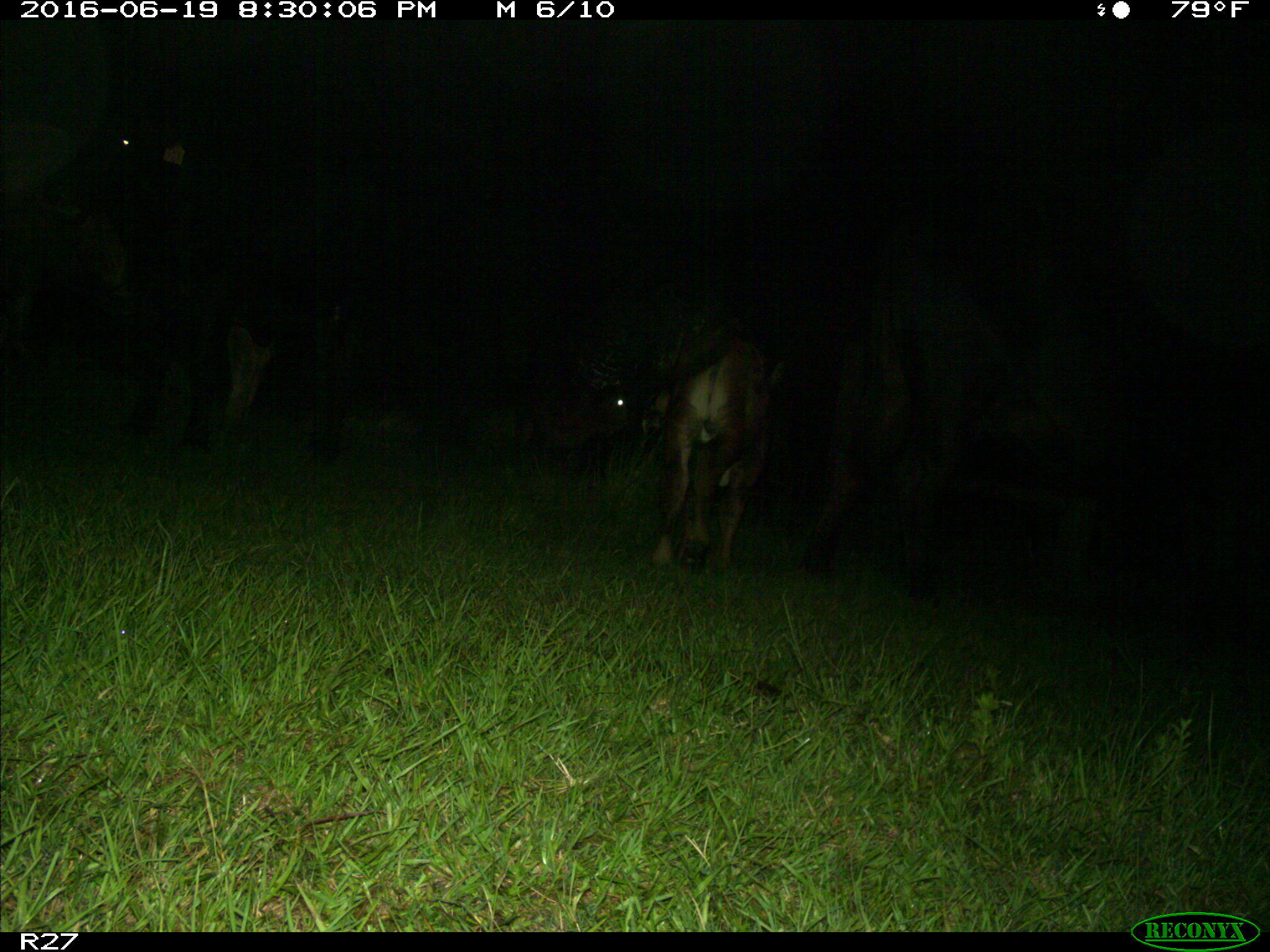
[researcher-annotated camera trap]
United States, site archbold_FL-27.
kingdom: Animalia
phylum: Chordata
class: Mammalia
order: Artiodactyla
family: Bovidae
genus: Bos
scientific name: Bos taurus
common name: domestic cow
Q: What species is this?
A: Bos taurus (domestic cow).